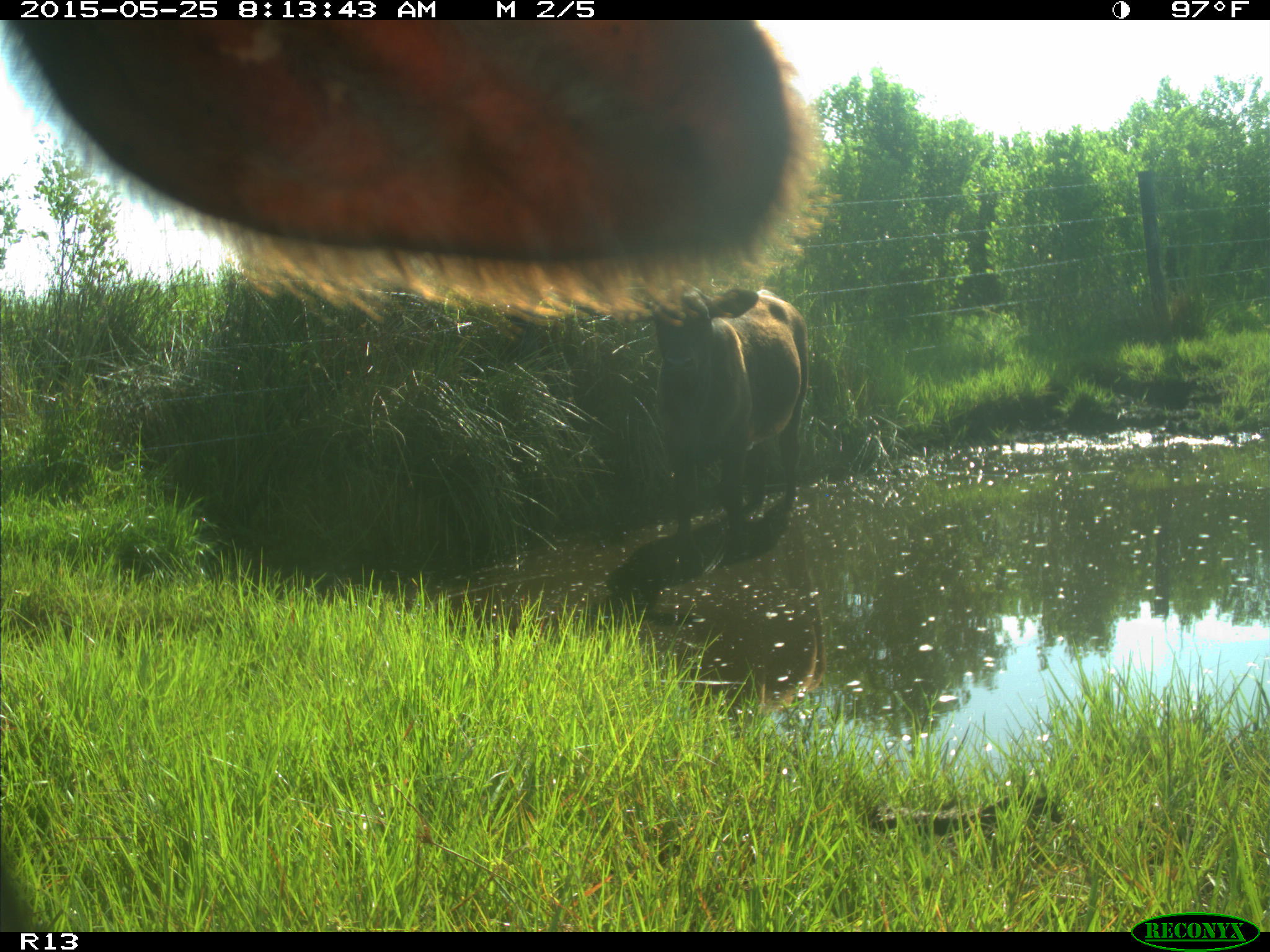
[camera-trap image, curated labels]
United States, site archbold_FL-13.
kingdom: Animalia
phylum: Chordata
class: Mammalia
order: Artiodactyla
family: Bovidae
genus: Bos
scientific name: Bos taurus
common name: domestic cow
Bos taurus (domestic cow).